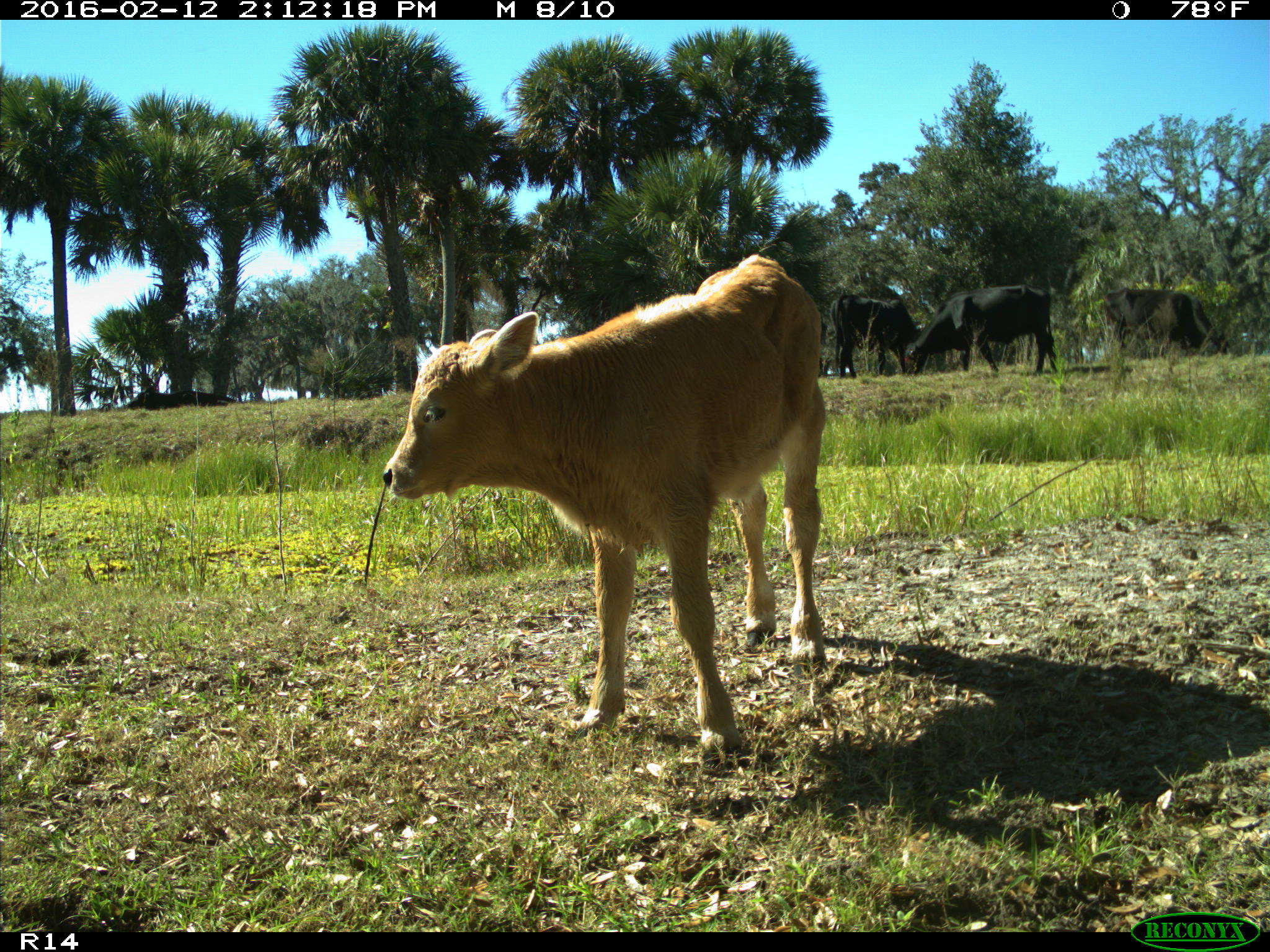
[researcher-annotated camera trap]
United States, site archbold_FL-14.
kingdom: Animalia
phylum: Chordata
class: Mammalia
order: Artiodactyla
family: Bovidae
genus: Bos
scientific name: Bos taurus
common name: domestic cow